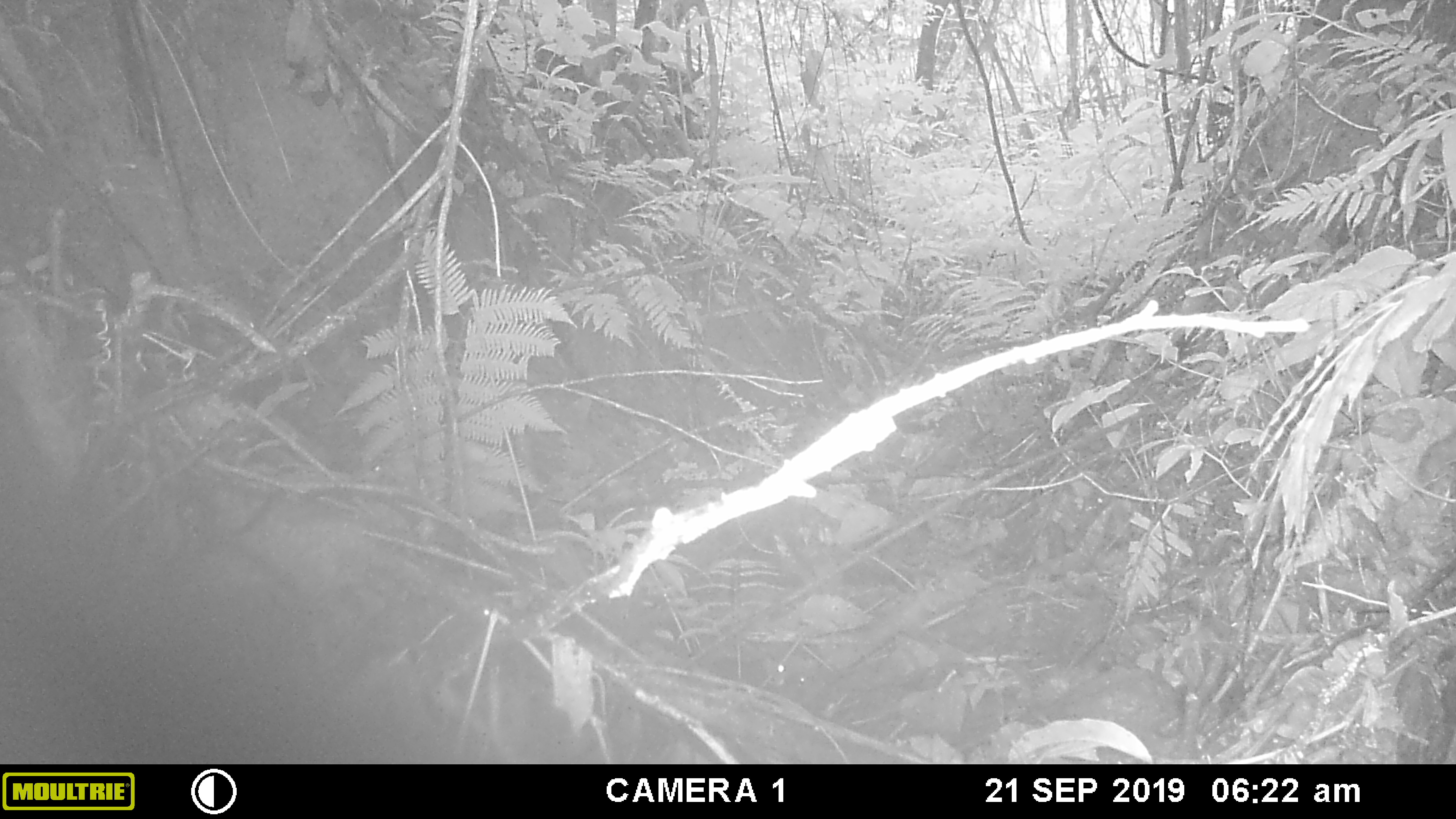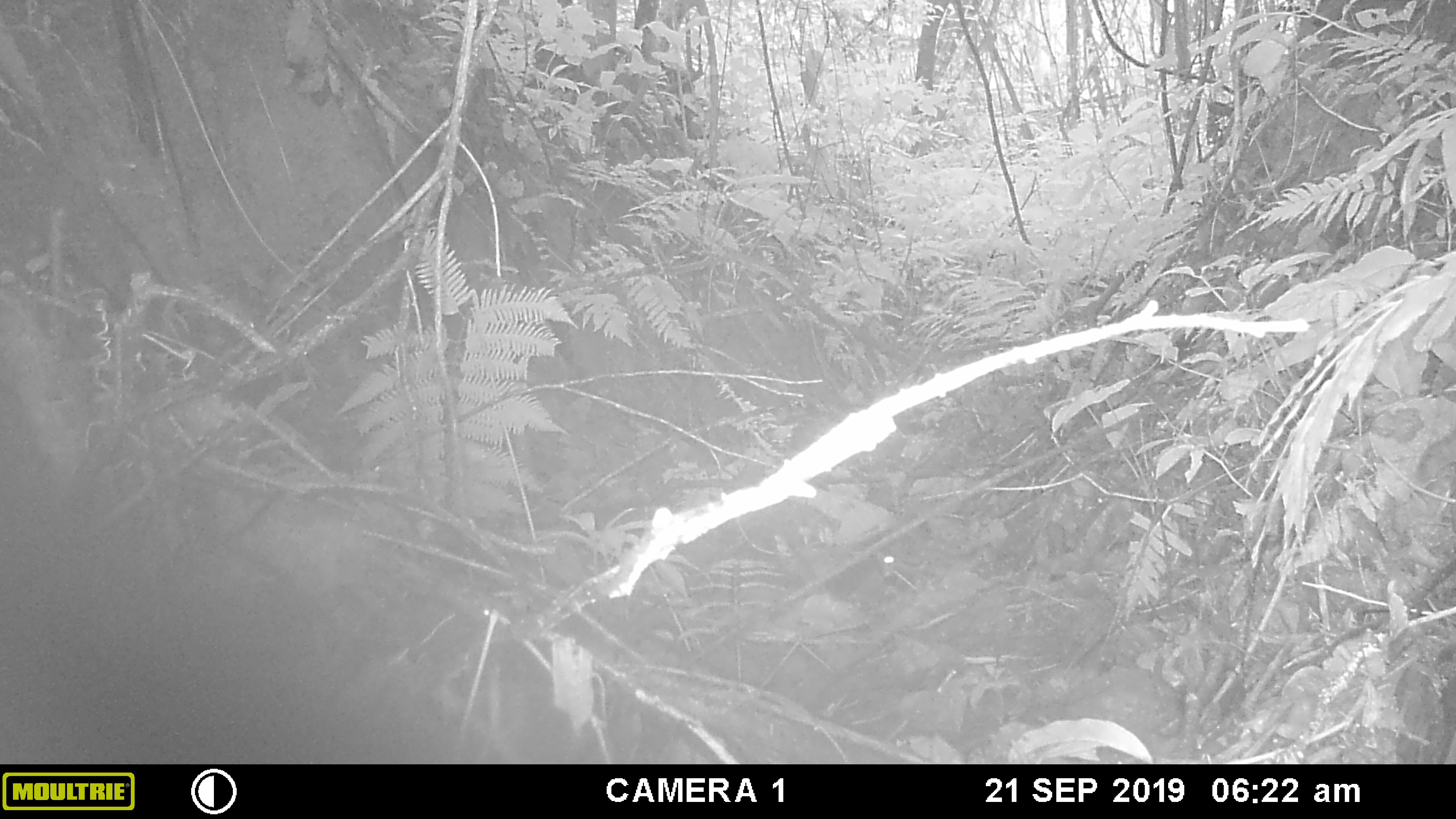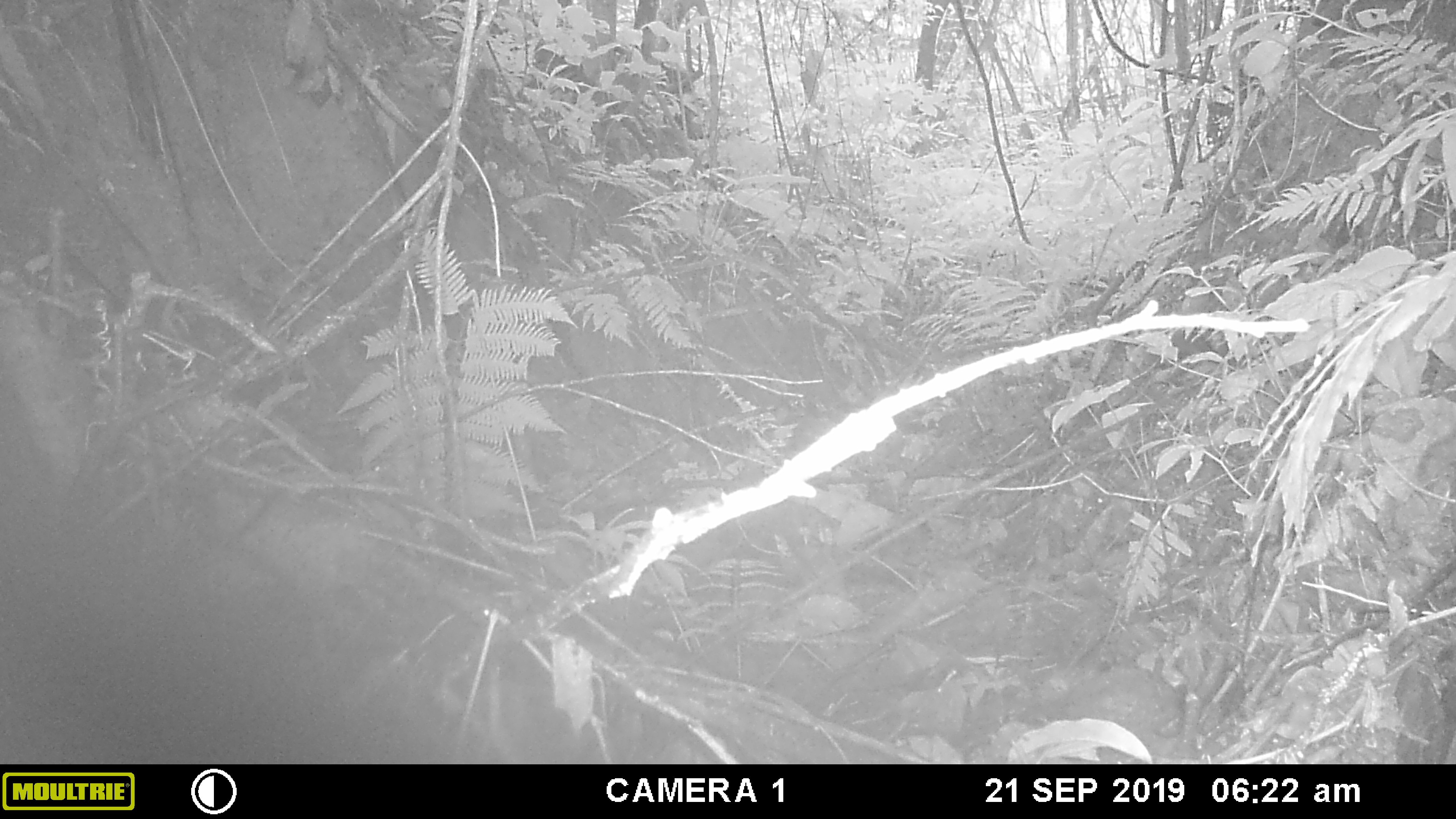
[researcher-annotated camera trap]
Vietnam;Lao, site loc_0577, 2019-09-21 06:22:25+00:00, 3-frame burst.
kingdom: Animalia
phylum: Chordata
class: Mammalia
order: Rodentia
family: Sciuridae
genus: Sciurus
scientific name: Sciurus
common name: squirrel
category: unidentified squirrel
Unidentified squirrel (squirrel) (Sciurus). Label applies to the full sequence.